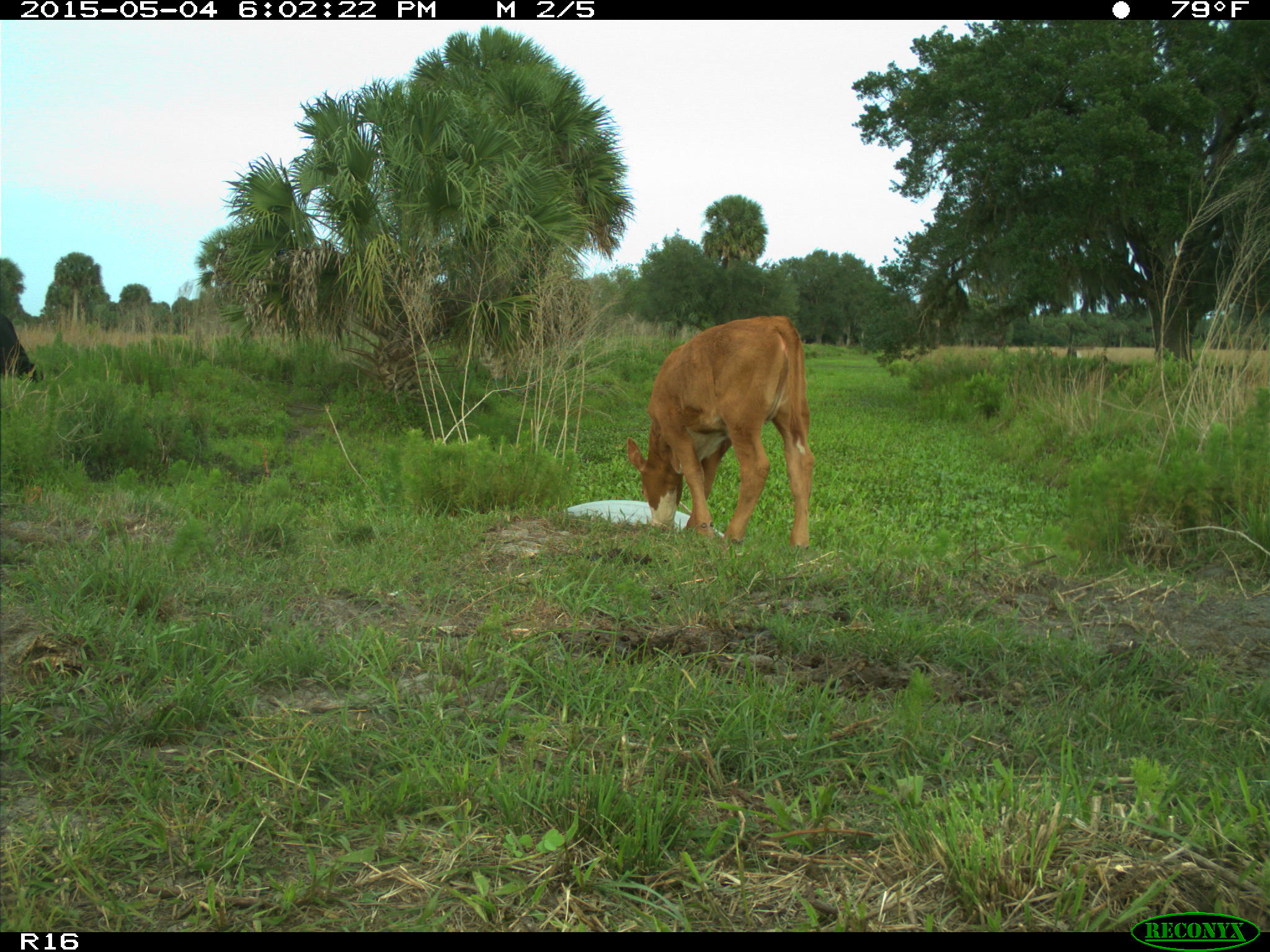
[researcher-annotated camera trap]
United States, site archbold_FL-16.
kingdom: Animalia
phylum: Chordata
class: Mammalia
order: Artiodactyla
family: Bovidae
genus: Bos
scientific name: Bos taurus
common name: domestic cow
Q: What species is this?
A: Bos taurus (domestic cow).